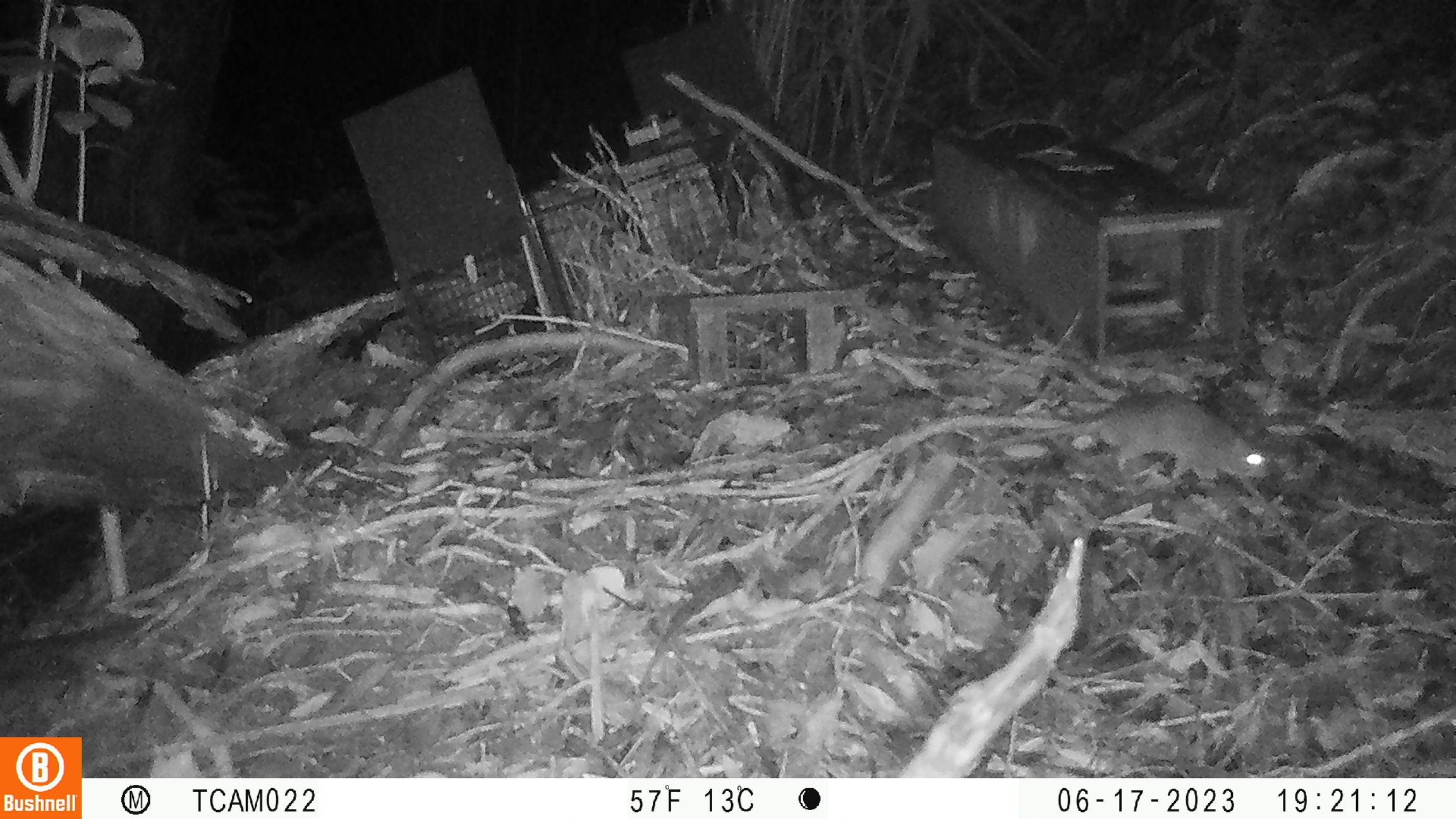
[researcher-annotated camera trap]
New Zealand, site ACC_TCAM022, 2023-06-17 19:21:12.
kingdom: Animalia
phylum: Chordata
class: Mammalia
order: Rodentia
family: Muridae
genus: Rattus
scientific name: Rattus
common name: rat